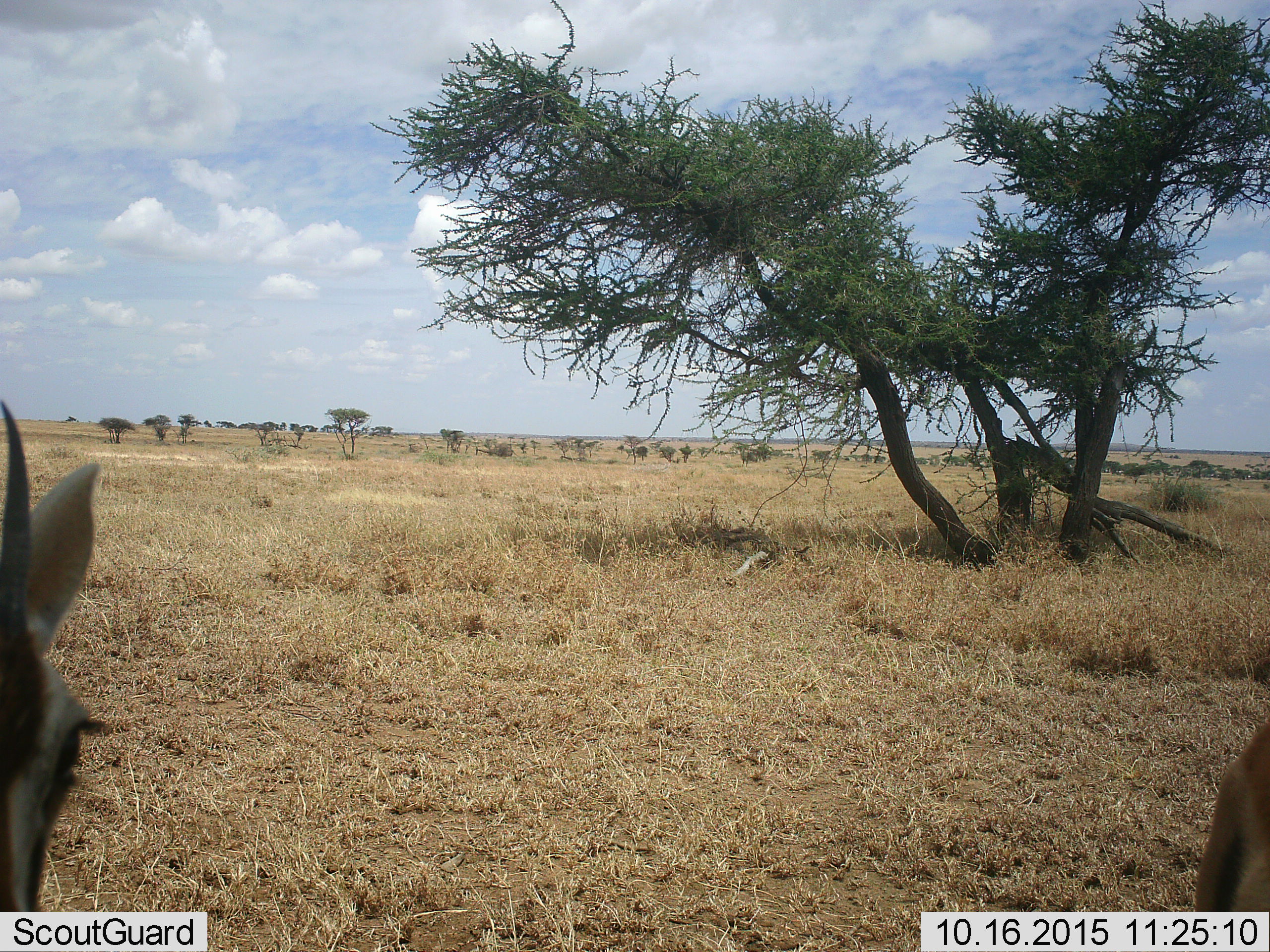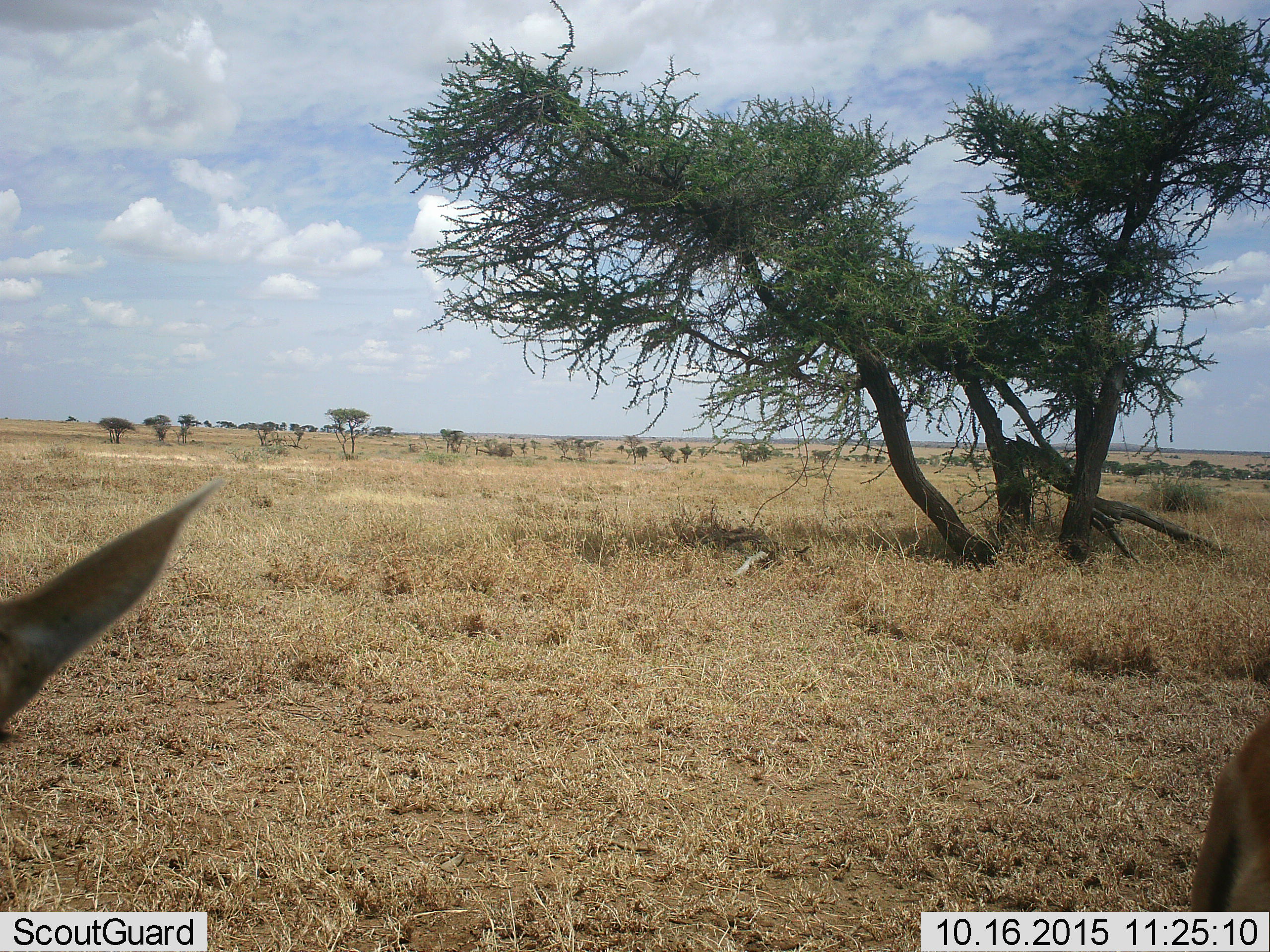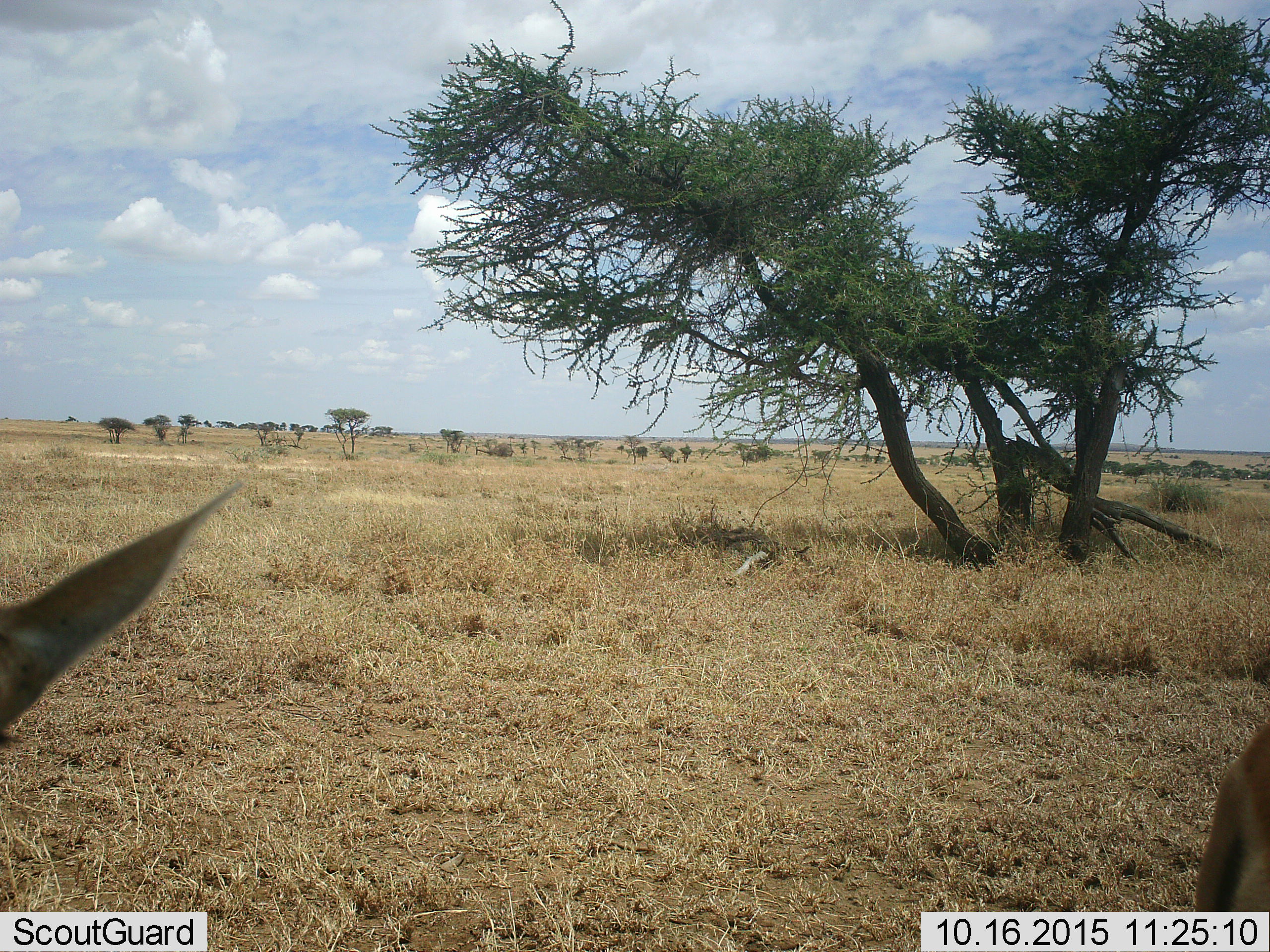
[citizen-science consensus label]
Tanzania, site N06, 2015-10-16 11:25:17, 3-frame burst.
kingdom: Animalia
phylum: Chordata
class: Mammalia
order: Artiodactyla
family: Bovidae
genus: Eudorcas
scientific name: Eudorcas thomsonii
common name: thomson's gazelle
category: gazellethomsons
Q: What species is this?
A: Gazellethomsons (thomson's gazelle) (Eudorcas thomsonii).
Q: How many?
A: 2.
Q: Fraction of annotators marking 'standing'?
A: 60%.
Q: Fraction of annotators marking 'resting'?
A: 0%.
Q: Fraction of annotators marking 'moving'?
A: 20%.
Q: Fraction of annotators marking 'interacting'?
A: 20%.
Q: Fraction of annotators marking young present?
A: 0%.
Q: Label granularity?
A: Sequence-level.